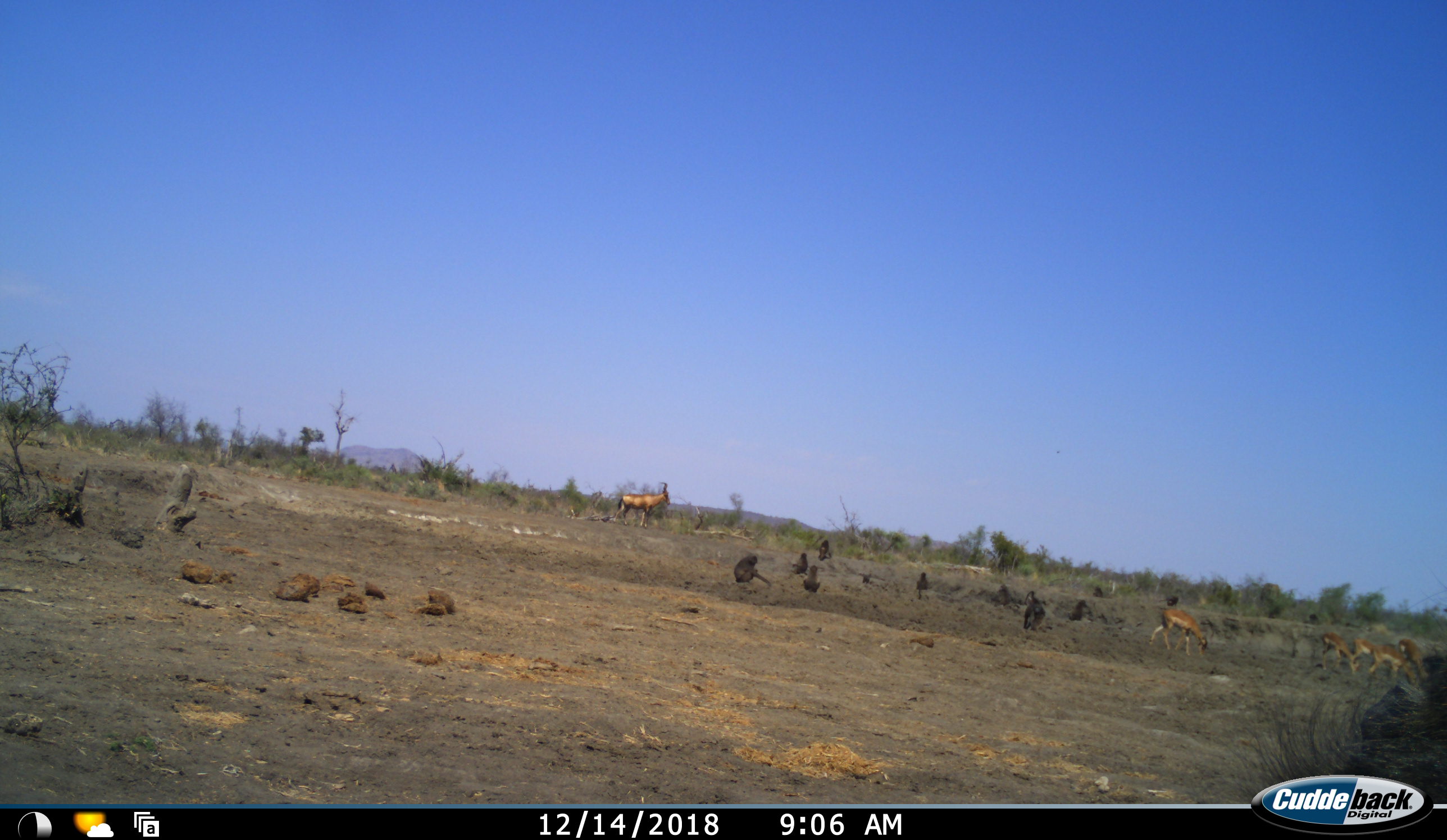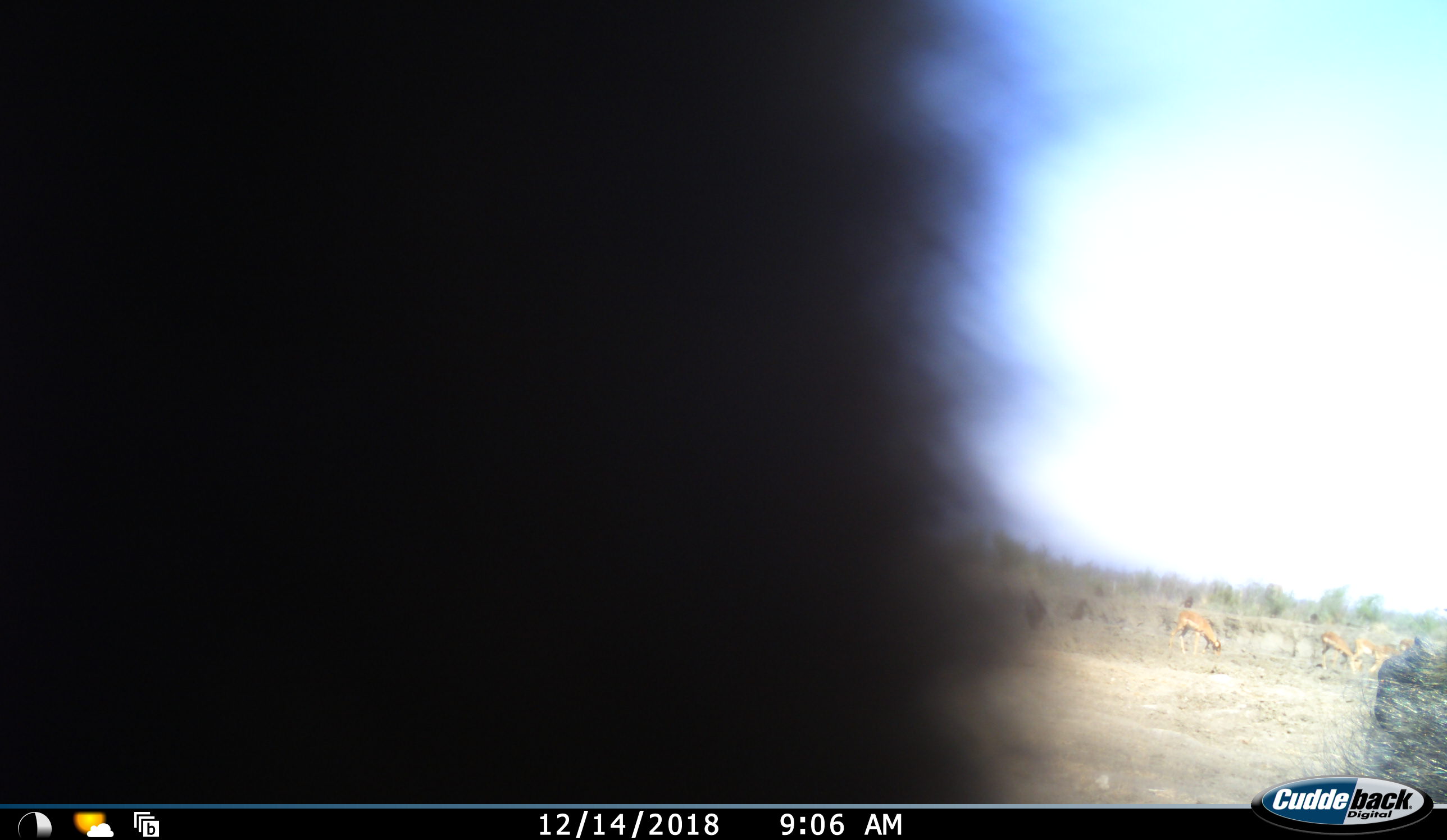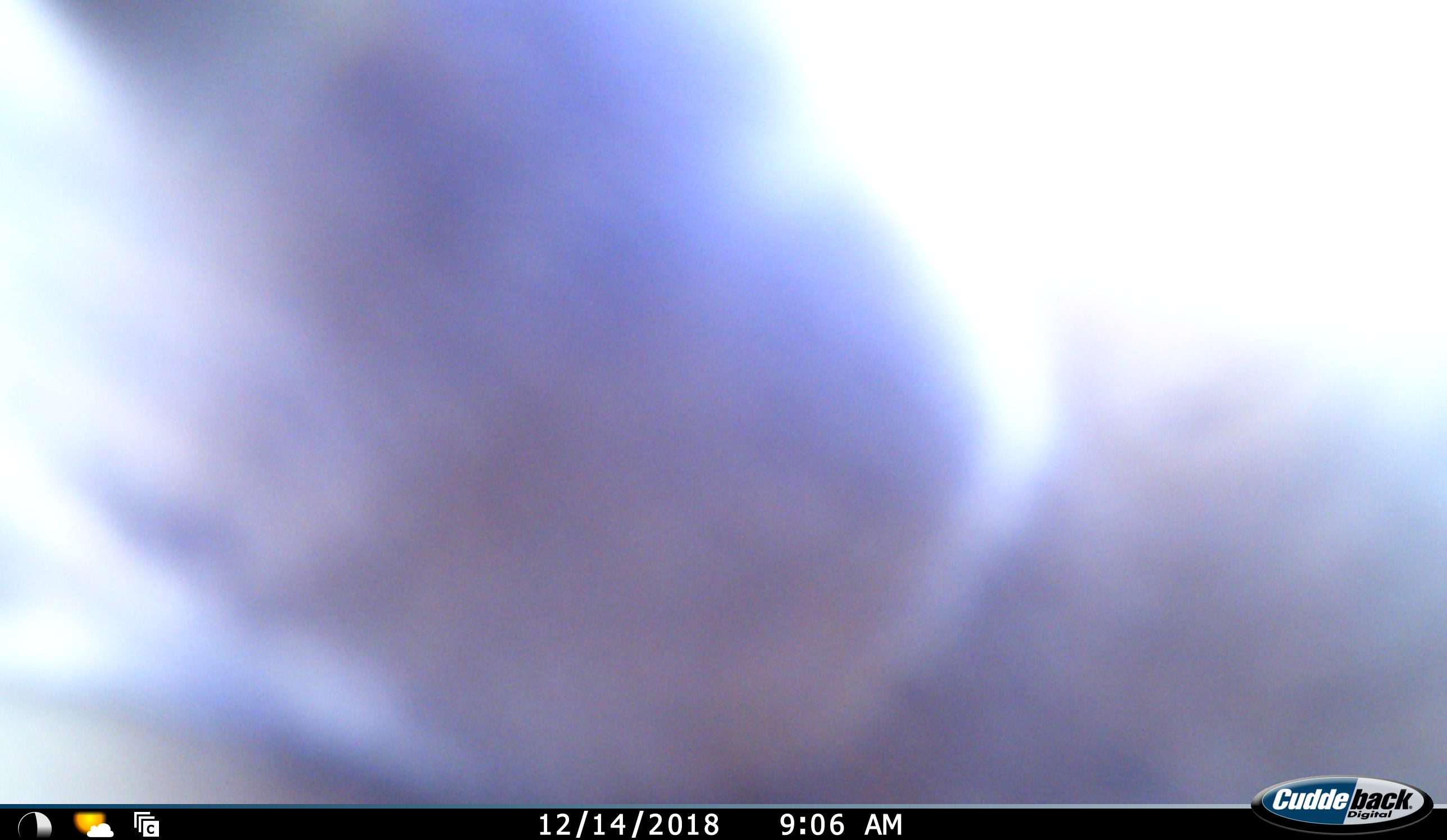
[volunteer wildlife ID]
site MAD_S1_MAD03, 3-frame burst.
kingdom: Animalia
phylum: Chordata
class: Mammalia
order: Primates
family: Cercopithecidae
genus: Papio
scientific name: Papio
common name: baboon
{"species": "baboon (Papio)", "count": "11-50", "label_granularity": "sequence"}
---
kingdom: Animalia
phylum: Chordata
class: Mammalia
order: Artiodactyla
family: Bovidae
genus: Aepyceros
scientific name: Aepyceros melampus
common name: impala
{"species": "impala (Aepyceros melampus)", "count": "5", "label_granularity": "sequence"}